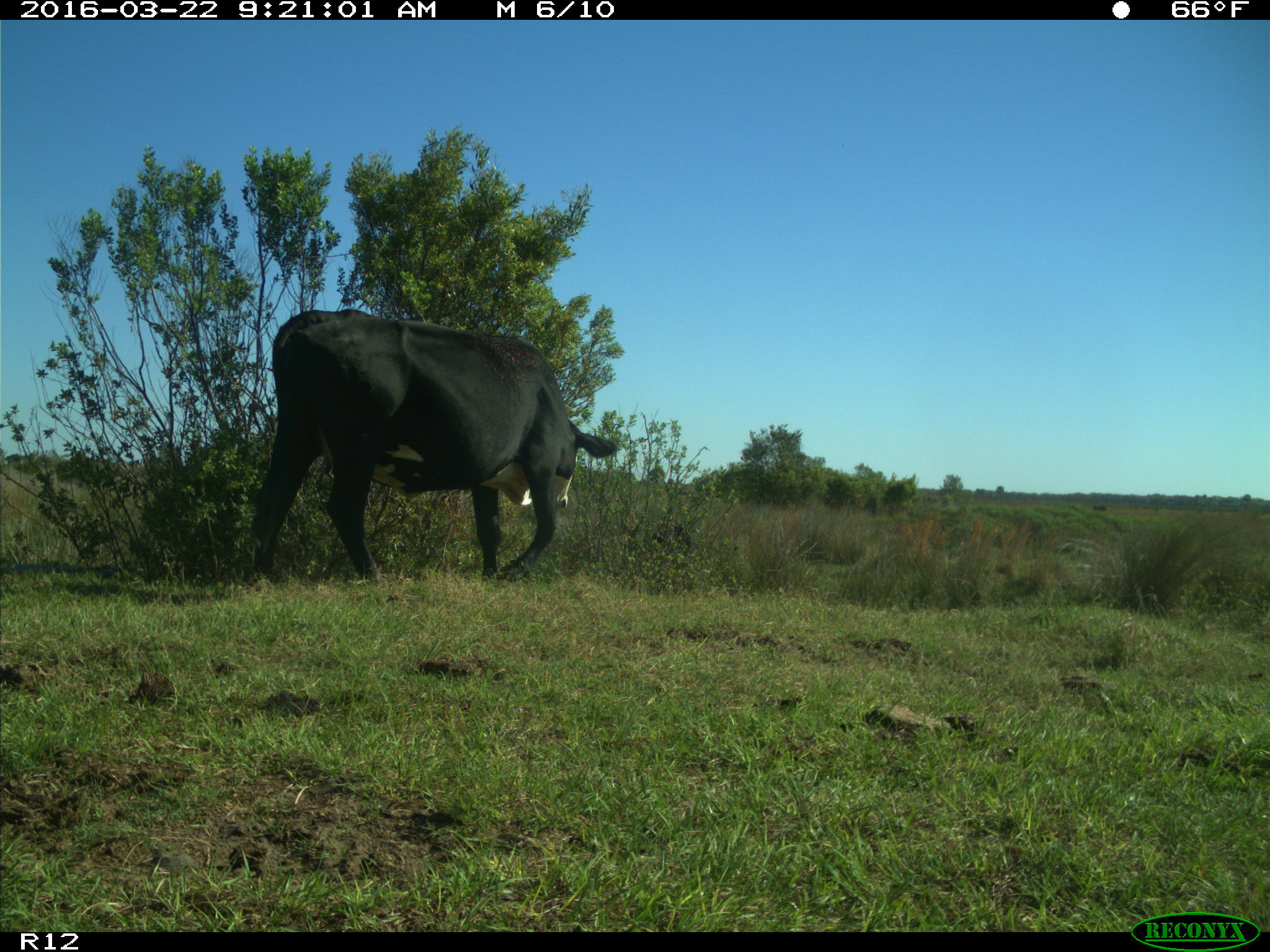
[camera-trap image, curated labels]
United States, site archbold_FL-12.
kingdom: Animalia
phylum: Chordata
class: Mammalia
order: Artiodactyla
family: Bovidae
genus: Bos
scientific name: Bos taurus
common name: domestic cow